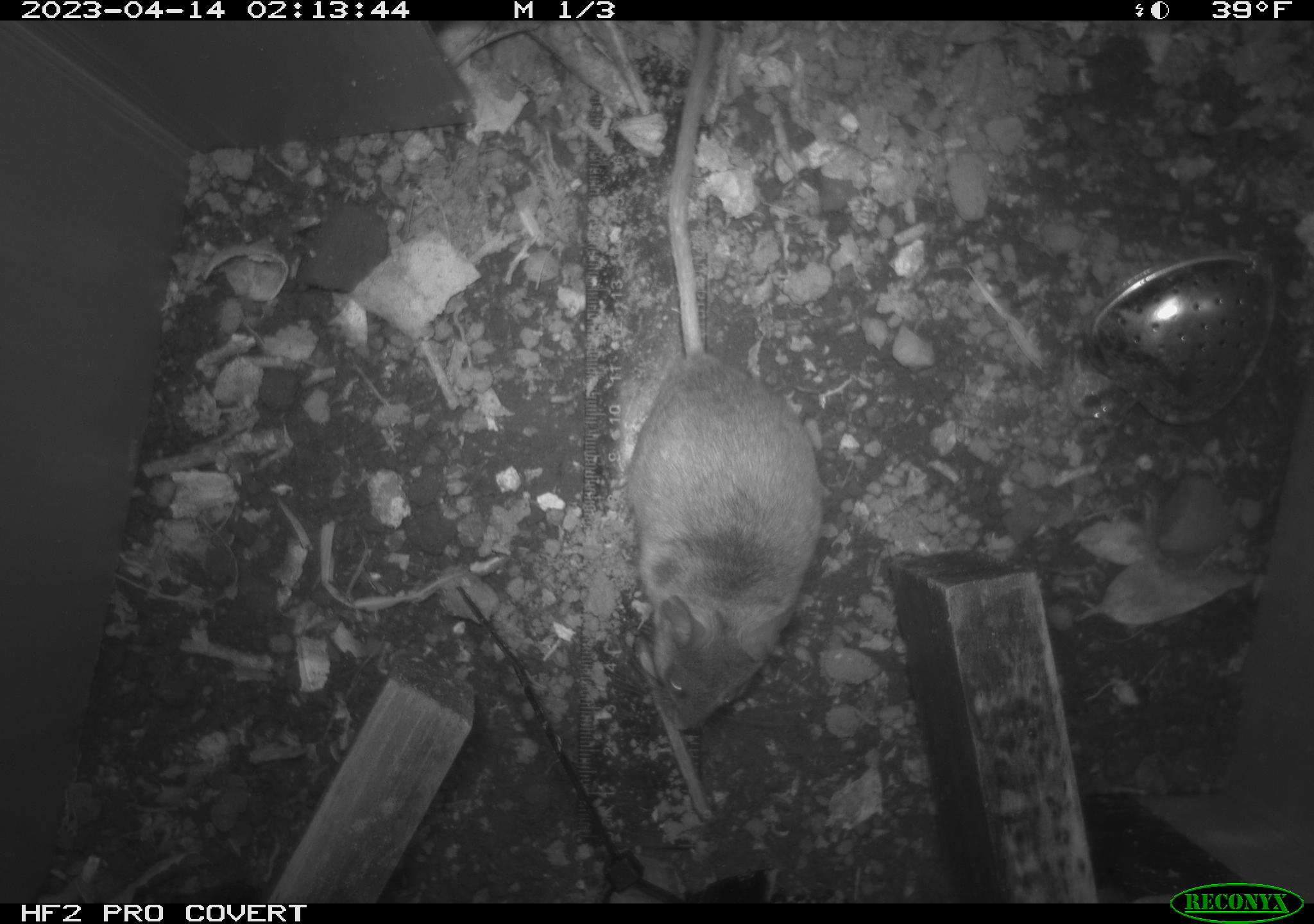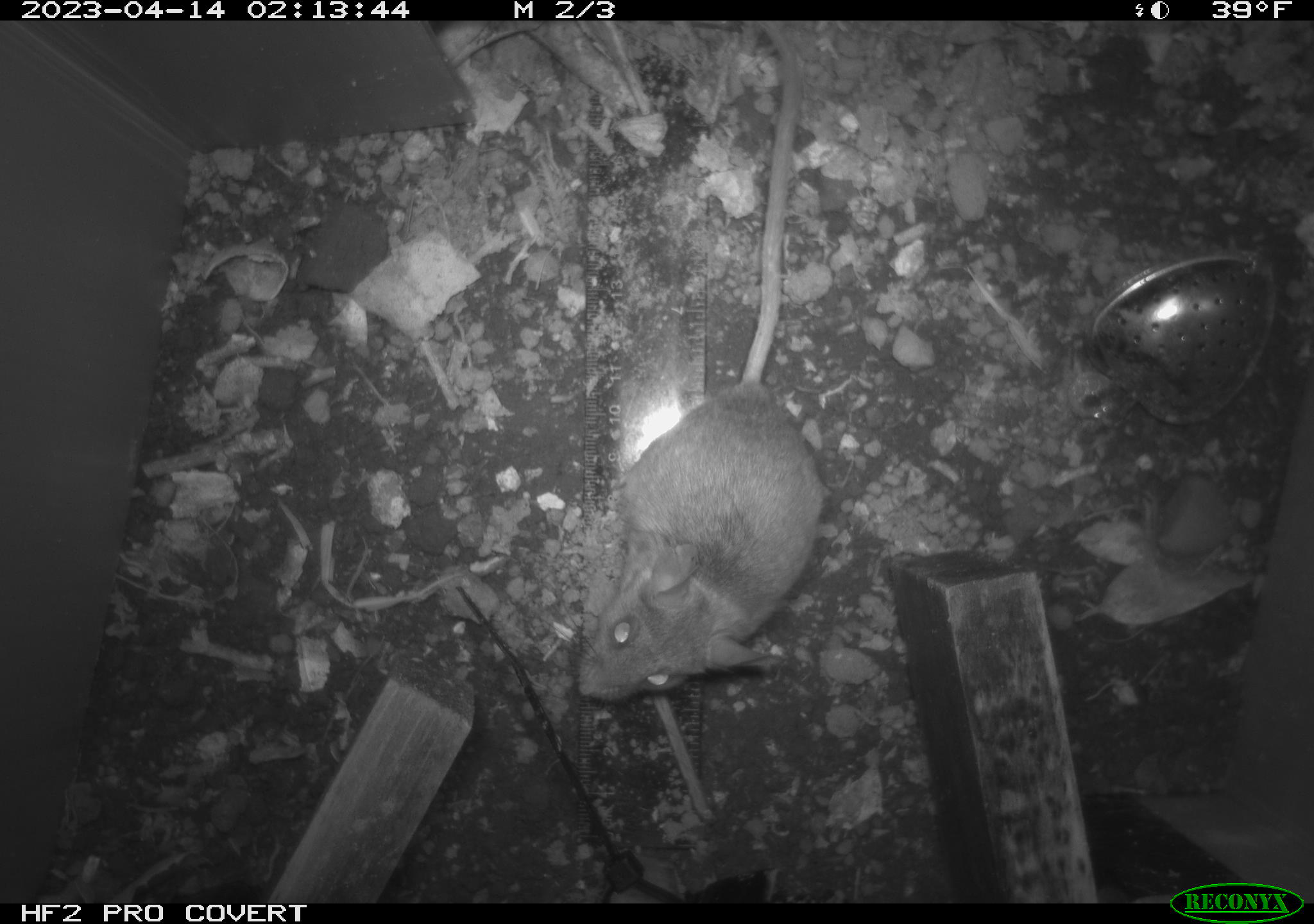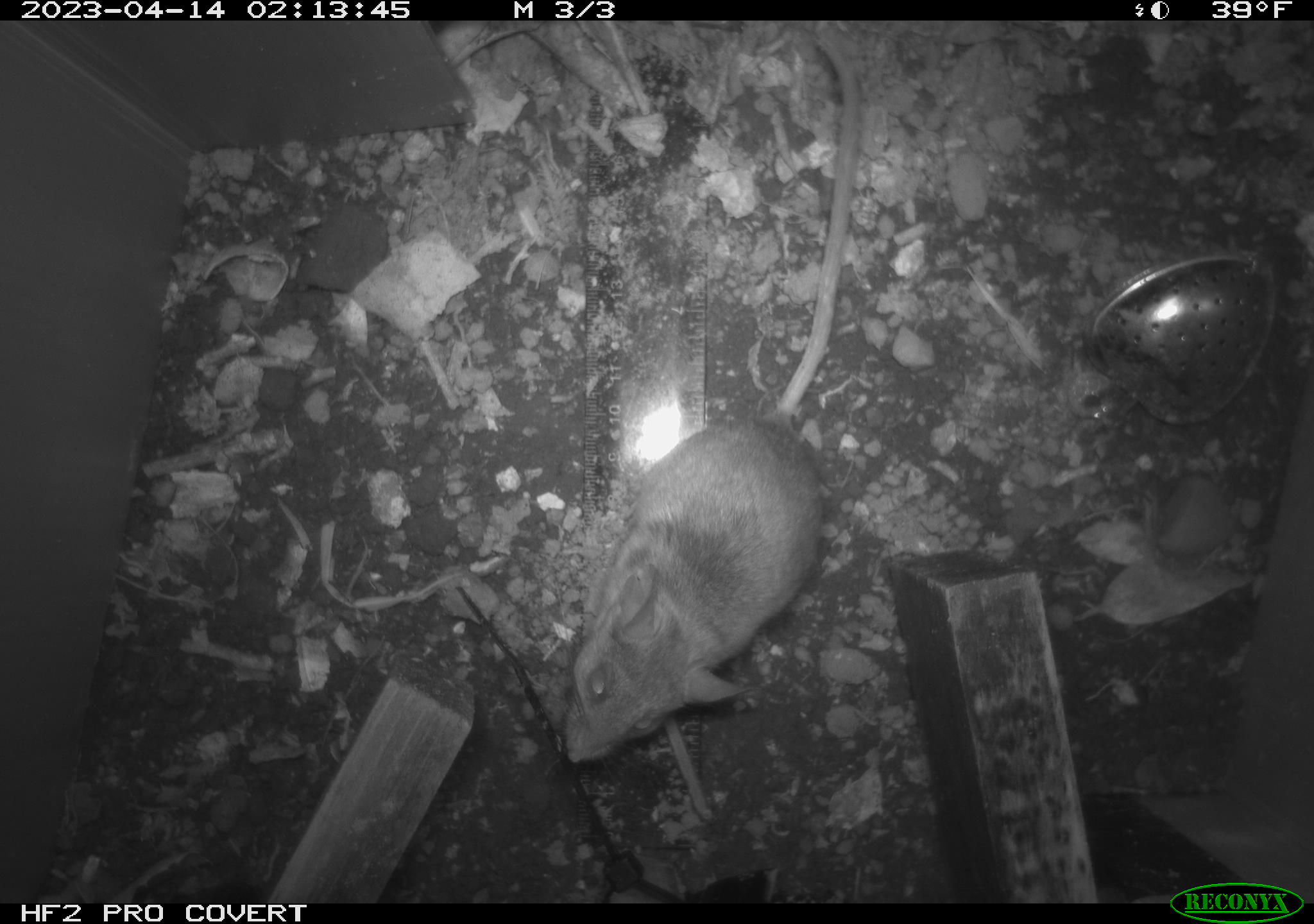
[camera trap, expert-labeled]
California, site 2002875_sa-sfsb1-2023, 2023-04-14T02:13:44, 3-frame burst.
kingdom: Animalia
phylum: Chordata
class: Mammalia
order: Rodentia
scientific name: Rodentia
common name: mouse species